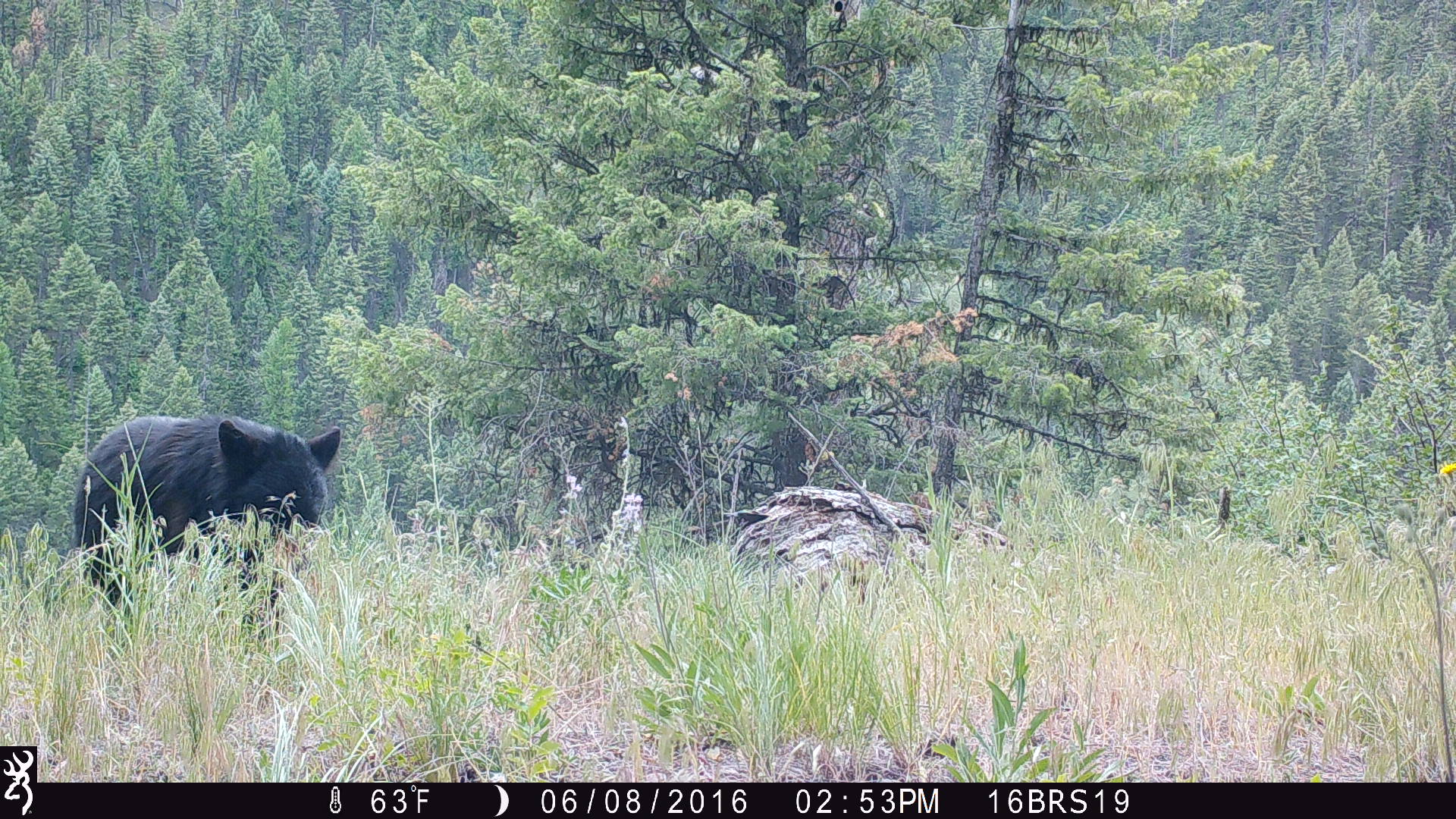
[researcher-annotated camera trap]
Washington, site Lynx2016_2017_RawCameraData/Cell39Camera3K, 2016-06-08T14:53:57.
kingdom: Animalia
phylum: Chordata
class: Mammalia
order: Carnivora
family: Ursidae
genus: Ursus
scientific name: Ursus americanus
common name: american black bear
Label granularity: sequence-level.